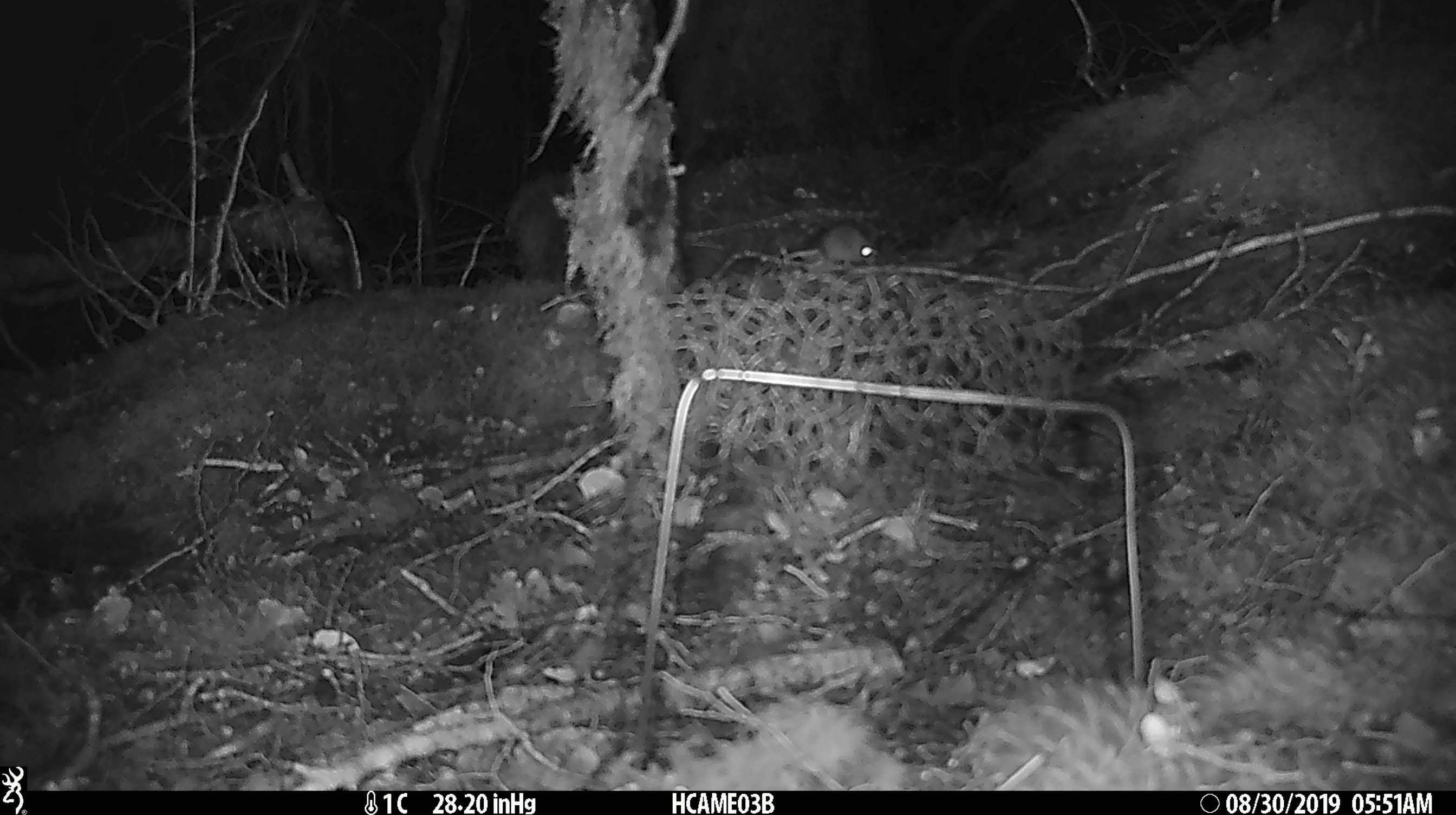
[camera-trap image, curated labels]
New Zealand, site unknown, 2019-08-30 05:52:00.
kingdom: Animalia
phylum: Chordata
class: Mammalia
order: Rodentia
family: Muridae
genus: Mus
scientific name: Mus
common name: mouse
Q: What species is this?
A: Mouse (Mus).